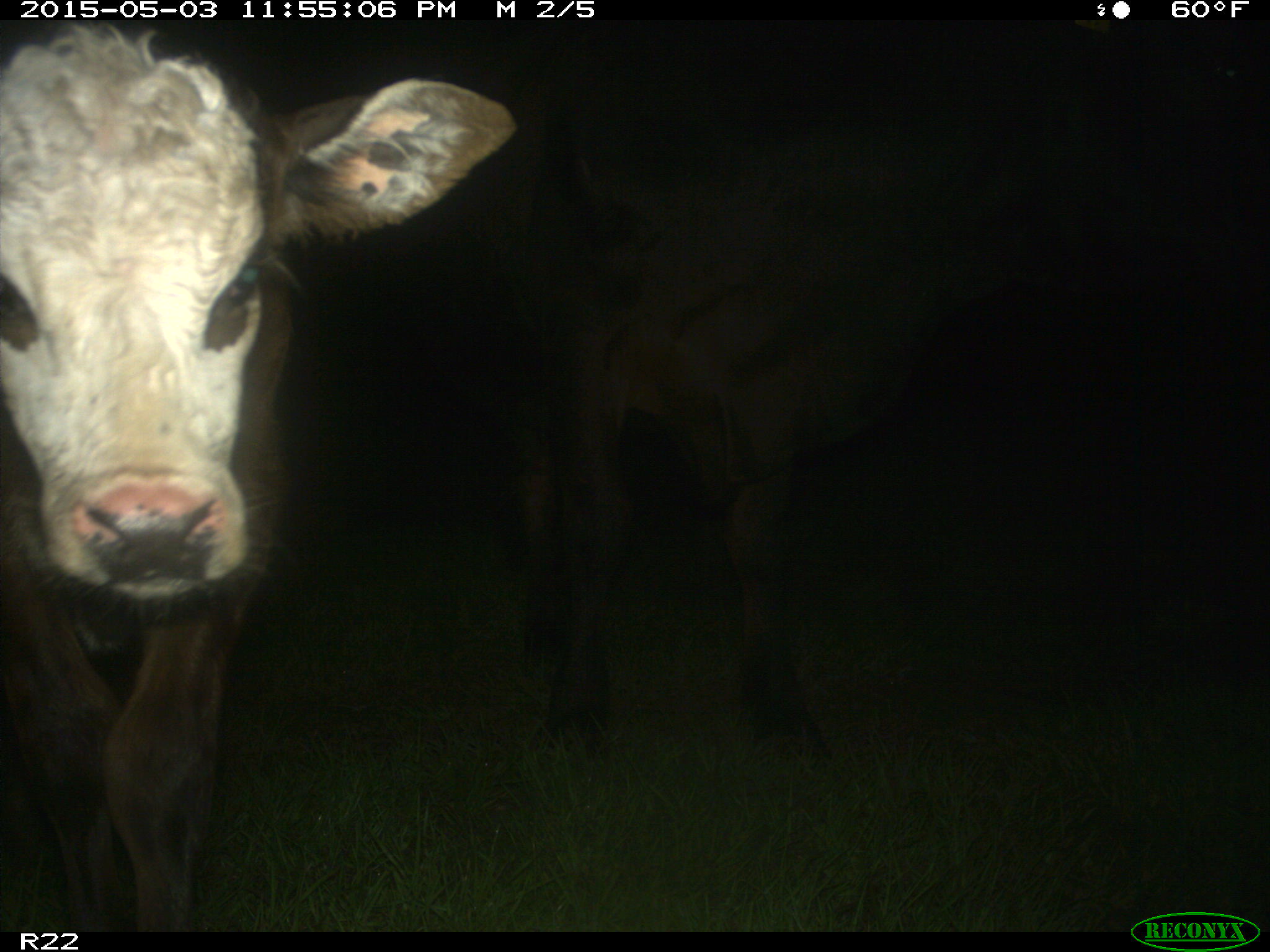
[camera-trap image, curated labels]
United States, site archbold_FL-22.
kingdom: Animalia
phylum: Chordata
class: Mammalia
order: Artiodactyla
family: Bovidae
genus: Bos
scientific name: Bos taurus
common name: domestic cow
Bos taurus (domestic cow).